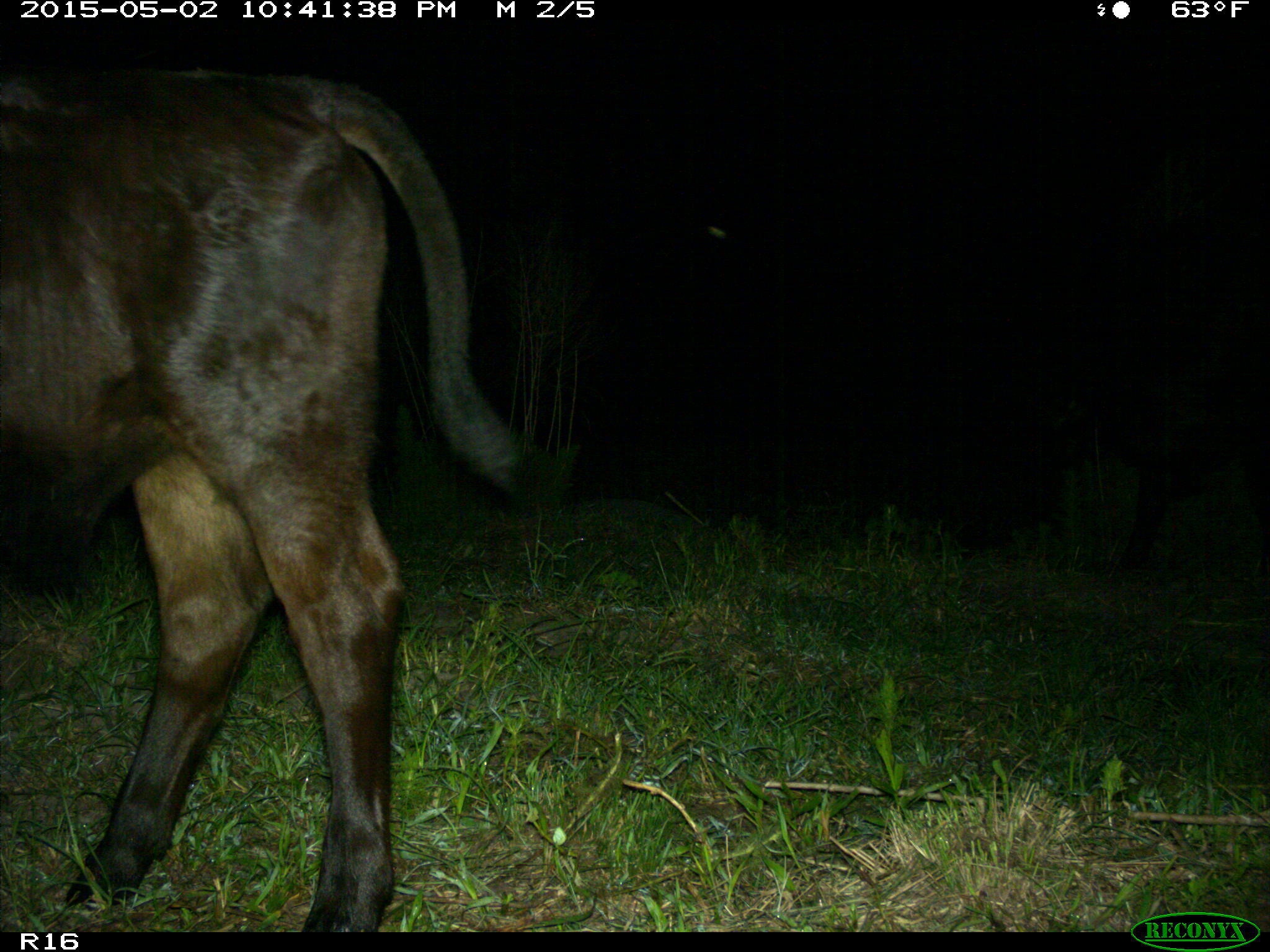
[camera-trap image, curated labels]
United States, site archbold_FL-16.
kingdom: Animalia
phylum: Chordata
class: Mammalia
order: Artiodactyla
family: Bovidae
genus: Bos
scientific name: Bos taurus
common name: domestic cow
Bos taurus (domestic cow).